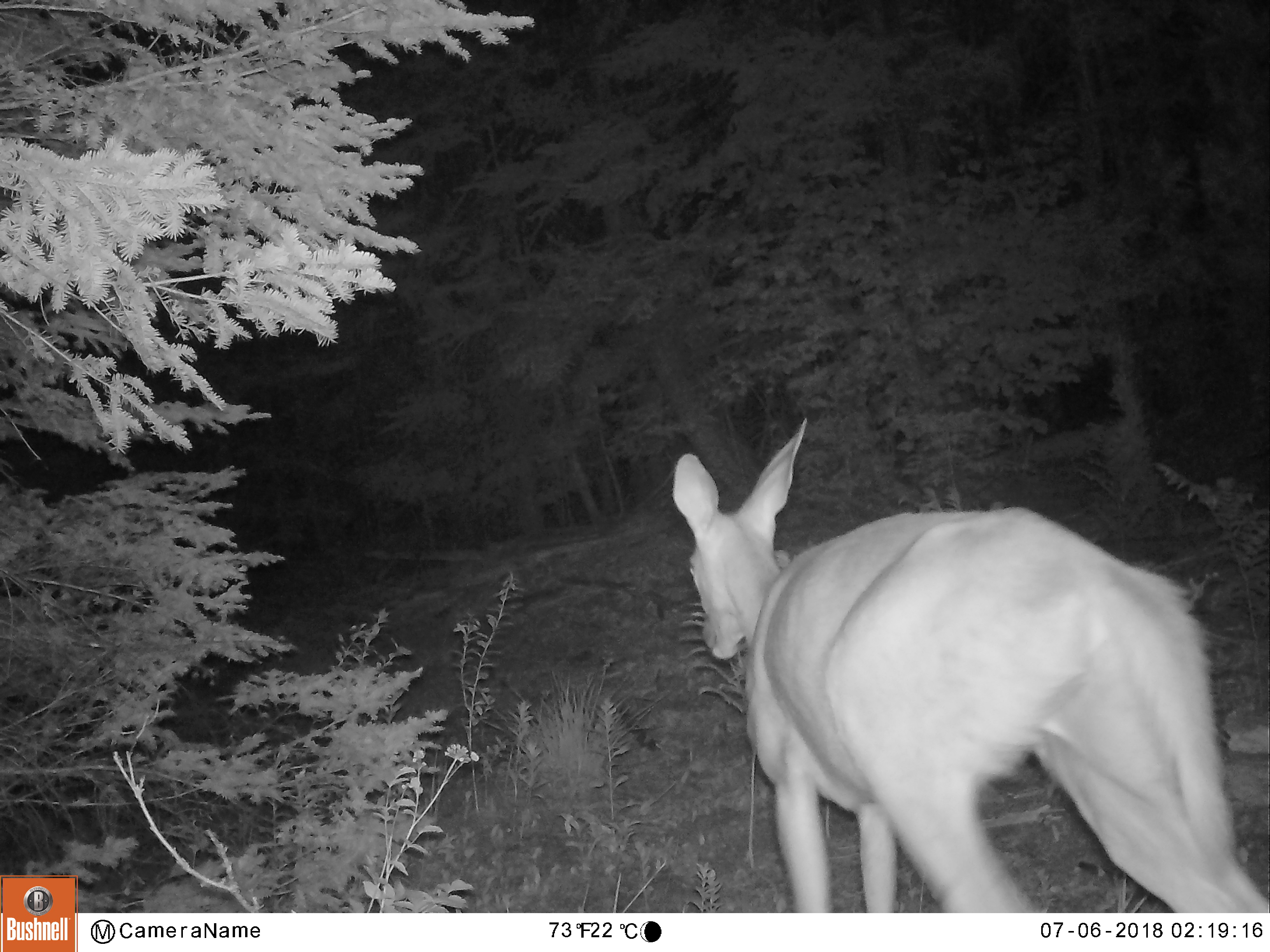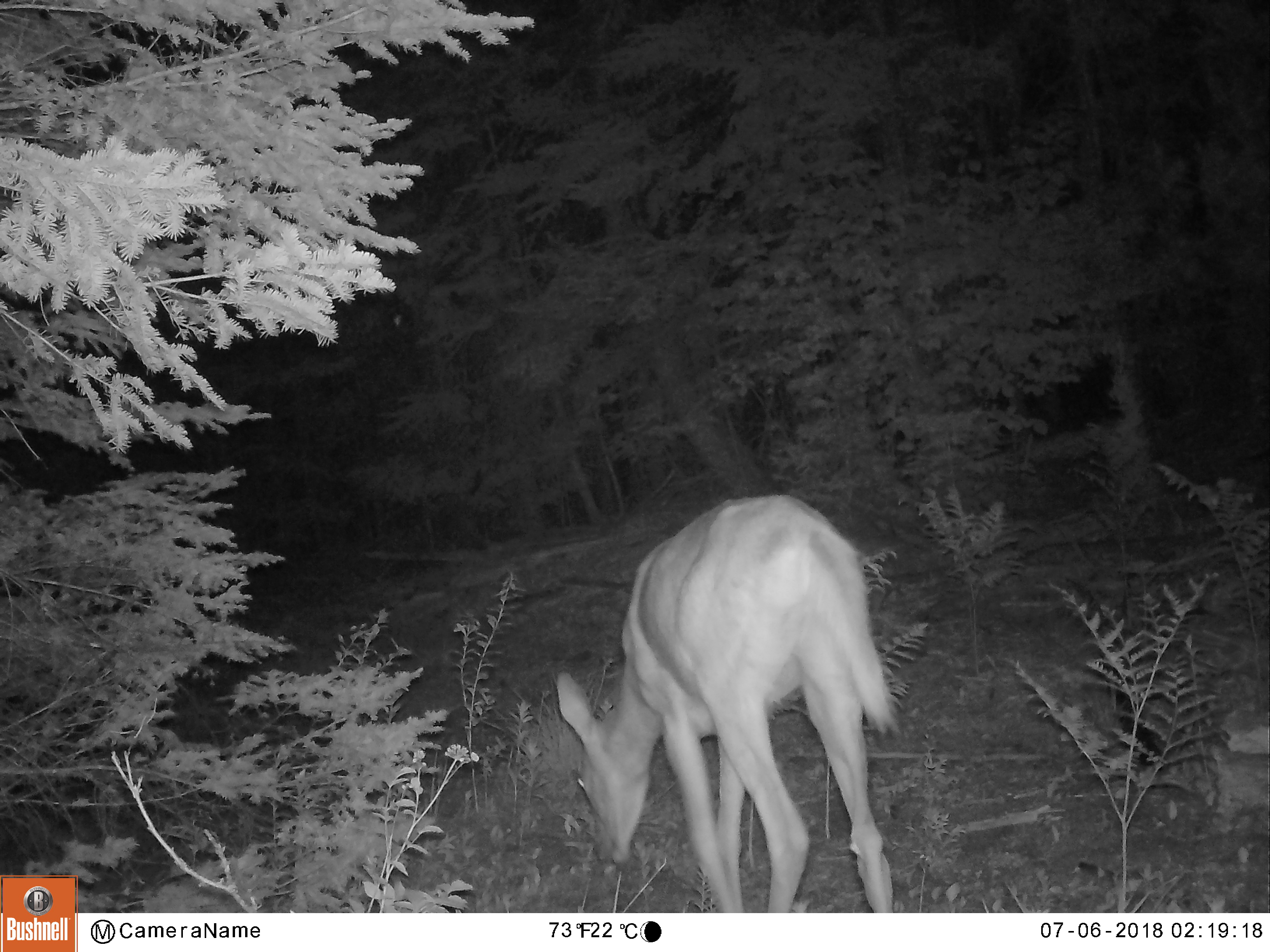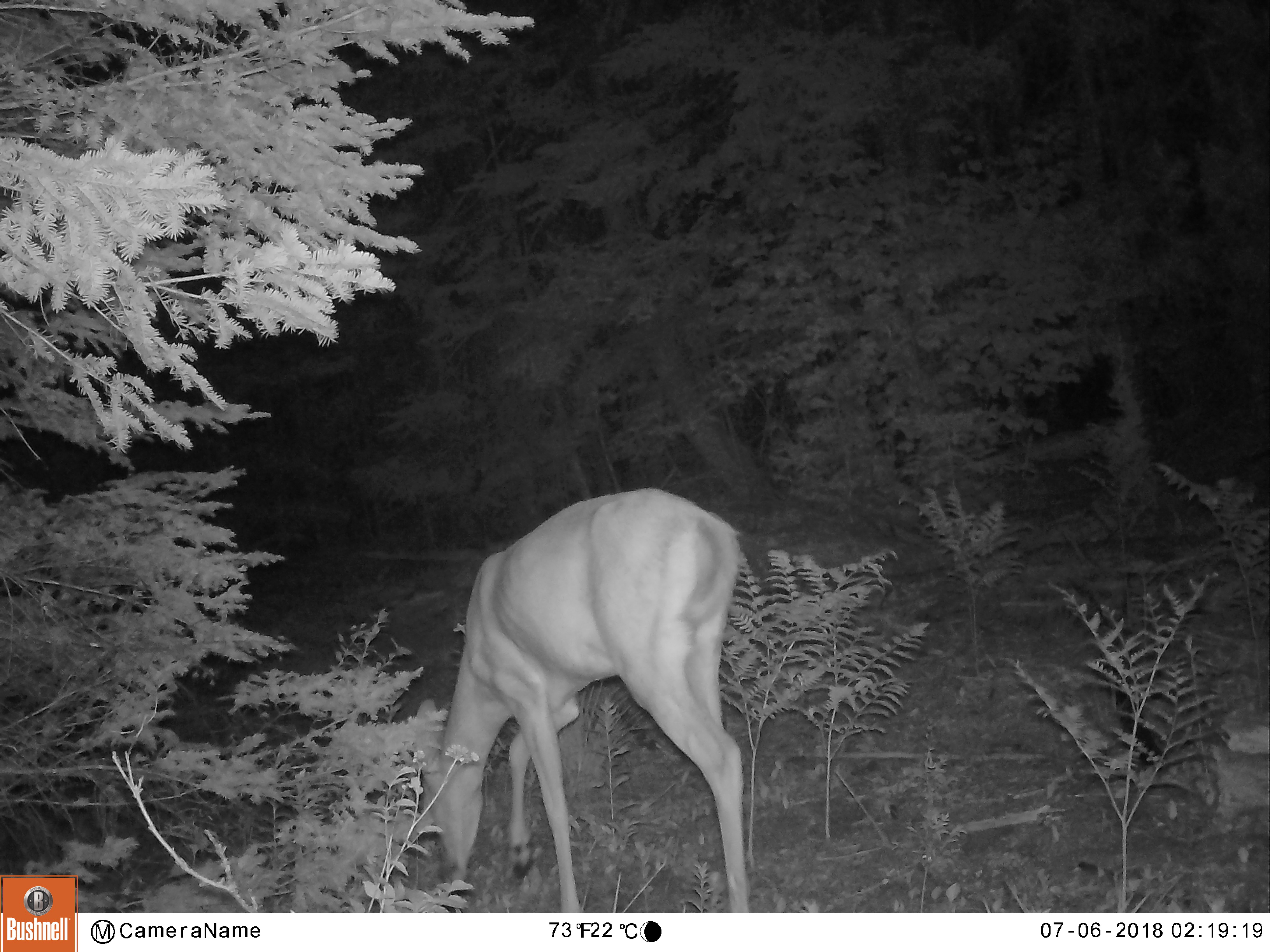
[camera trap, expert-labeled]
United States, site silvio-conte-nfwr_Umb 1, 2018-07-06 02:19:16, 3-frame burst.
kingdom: Animalia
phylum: Chordata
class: Mammalia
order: Artiodactyla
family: Cervidae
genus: Odocoileus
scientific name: Odocoileus virginianus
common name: white-tailed deer